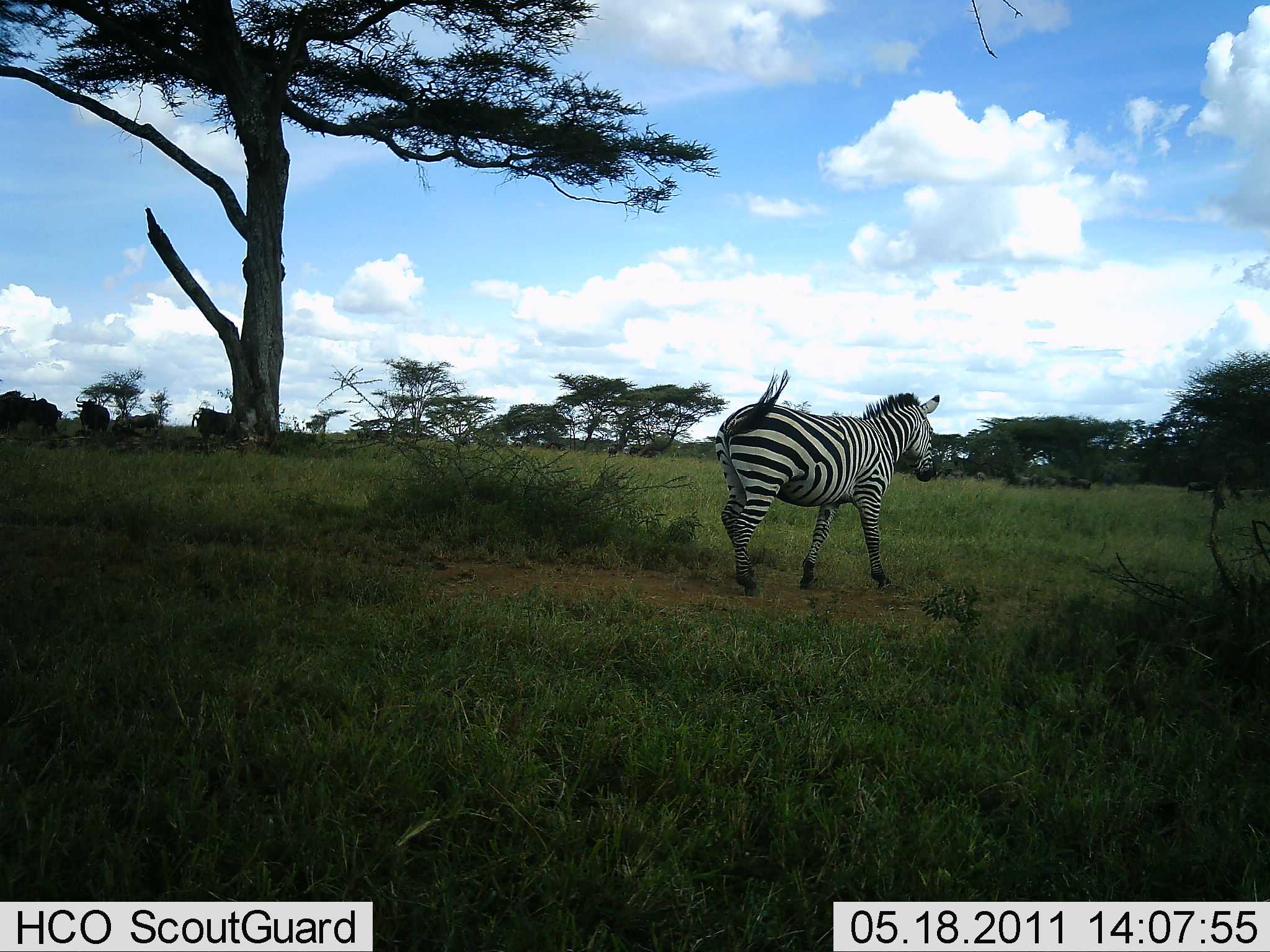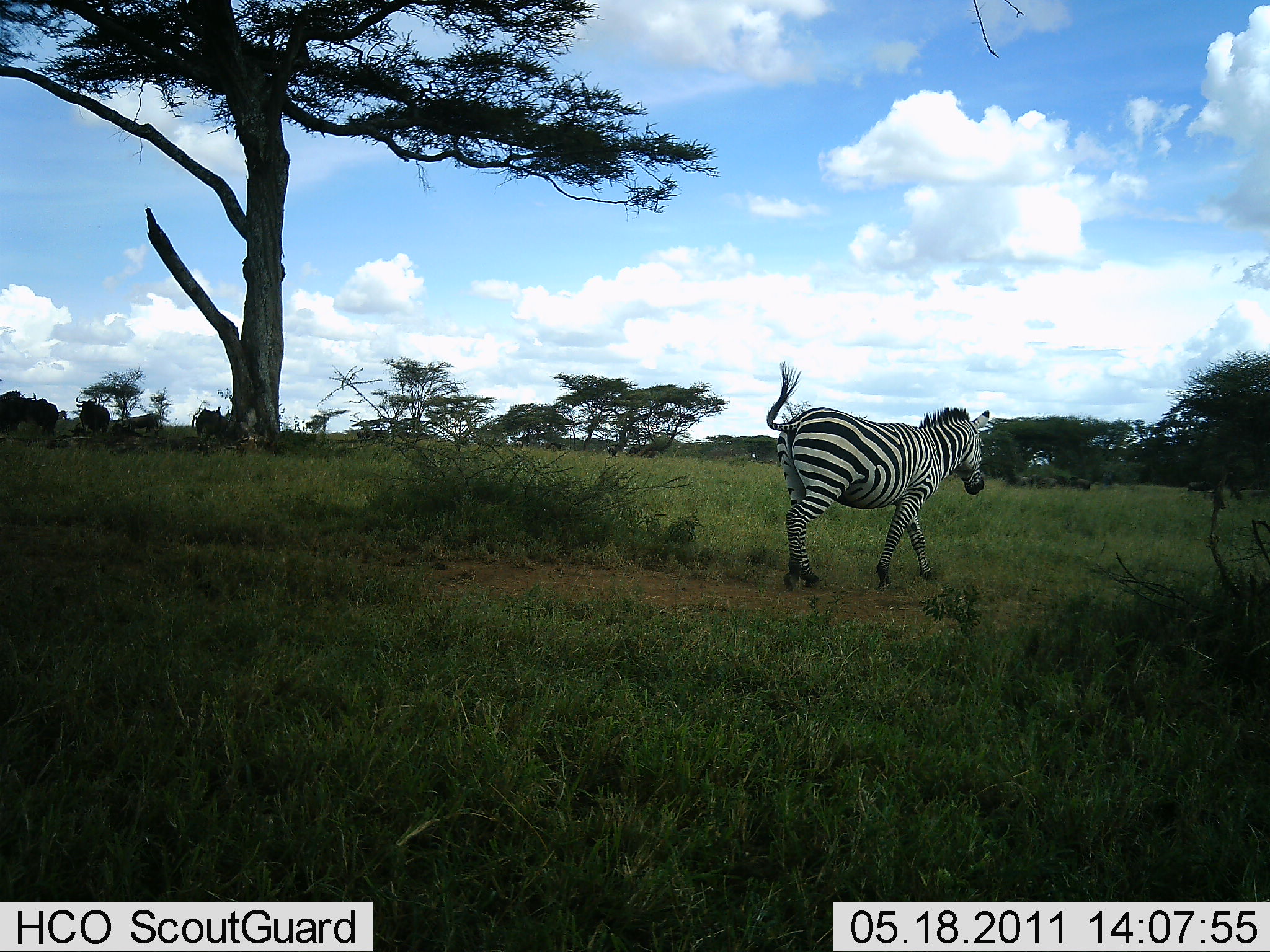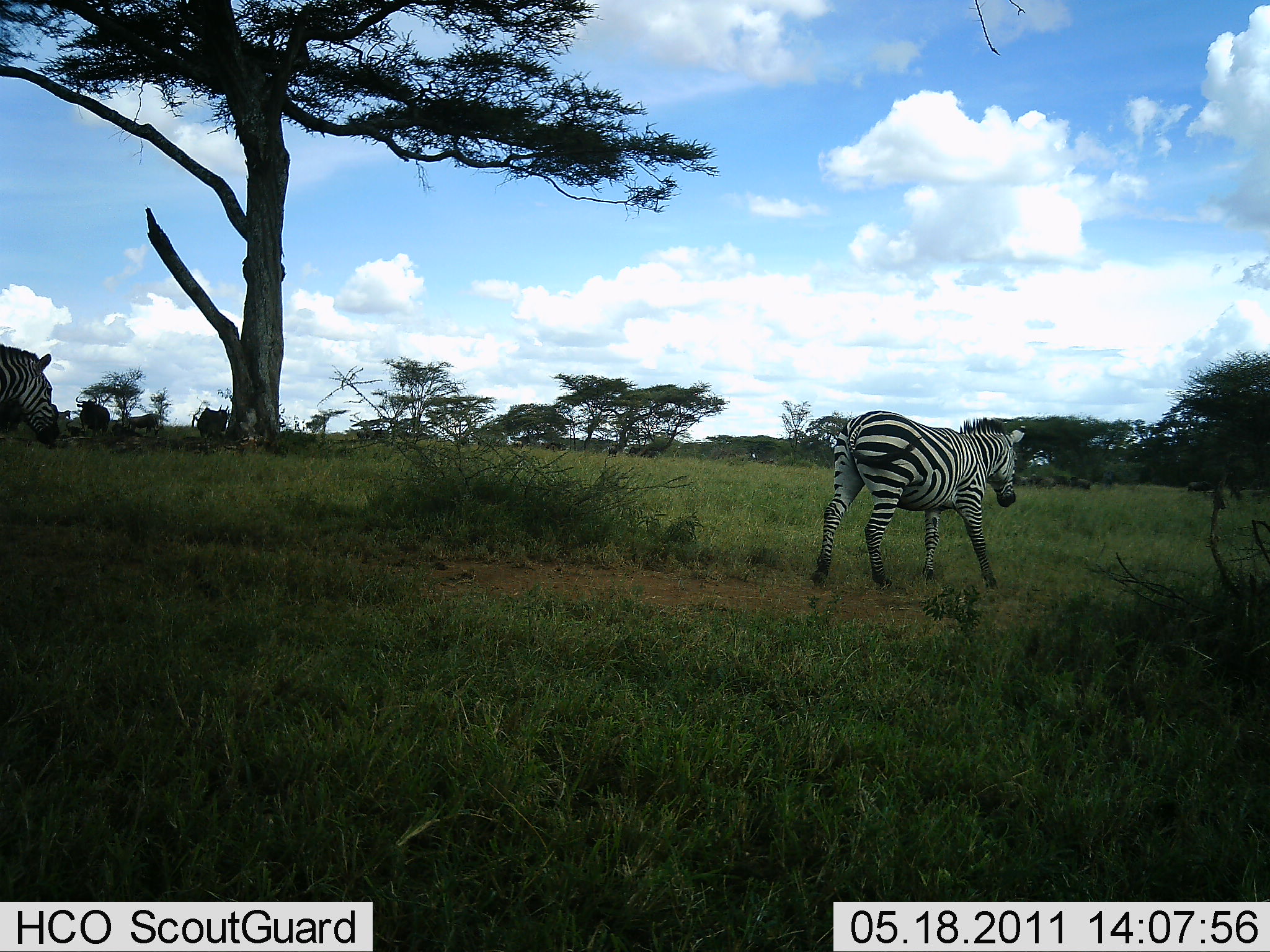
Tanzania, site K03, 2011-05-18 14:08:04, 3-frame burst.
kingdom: Animalia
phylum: Chordata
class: Mammalia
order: Perissodactyla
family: Equidae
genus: Equus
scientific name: Equus quagga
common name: plains zebra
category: zebra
Zebra (plains zebra) (Equus quagga), count 2. Behavior (volunteer vote fractions): standing 8%, resting 0%, moving 92%, interacting 0%. Young present (vote fraction): 0%. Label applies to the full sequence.